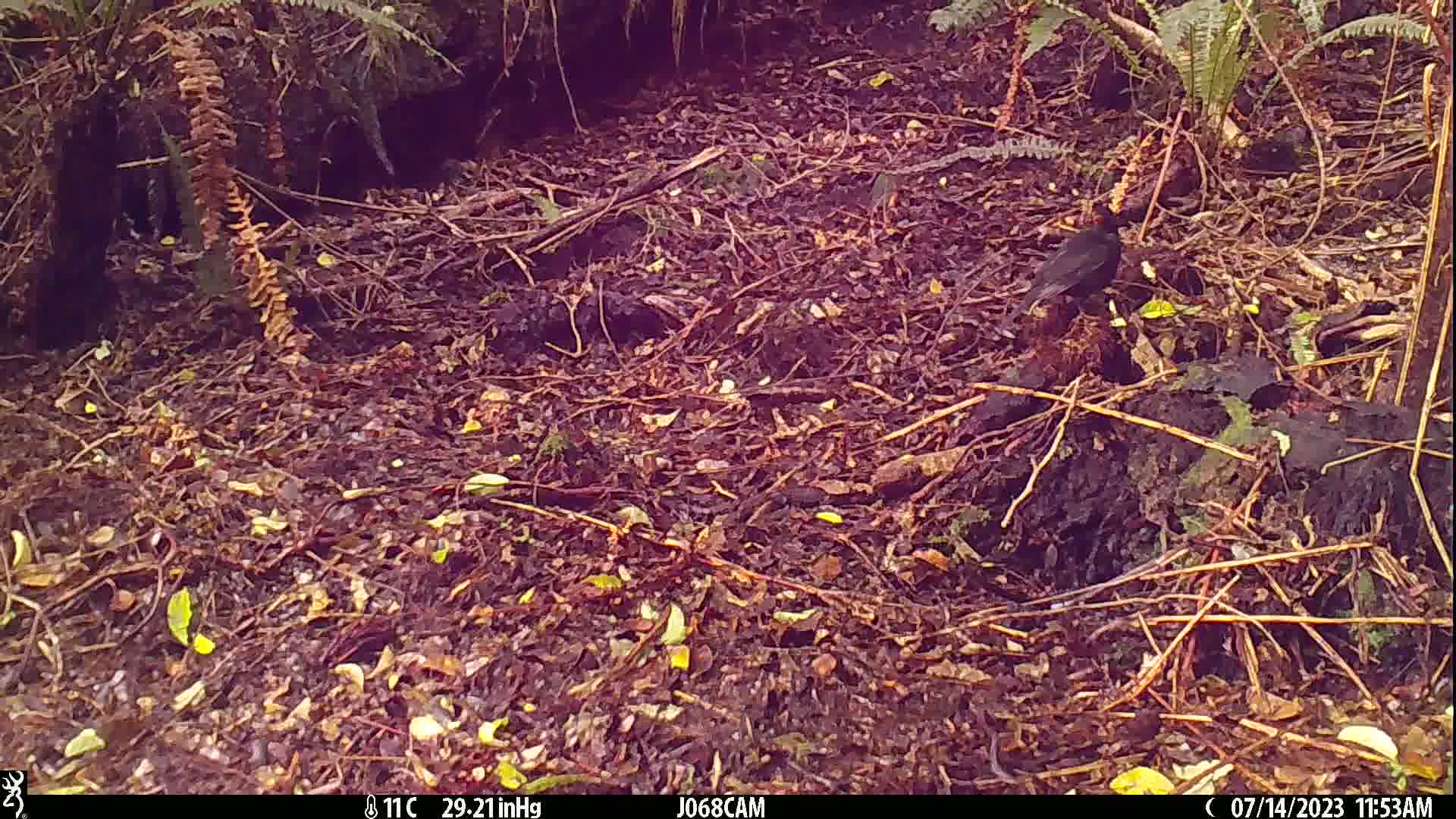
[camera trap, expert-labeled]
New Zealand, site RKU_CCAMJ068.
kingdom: Animalia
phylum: Chordata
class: Aves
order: Passeriformes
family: Turdidae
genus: Turdus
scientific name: Turdus merula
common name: eurasian blackbird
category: blackbird